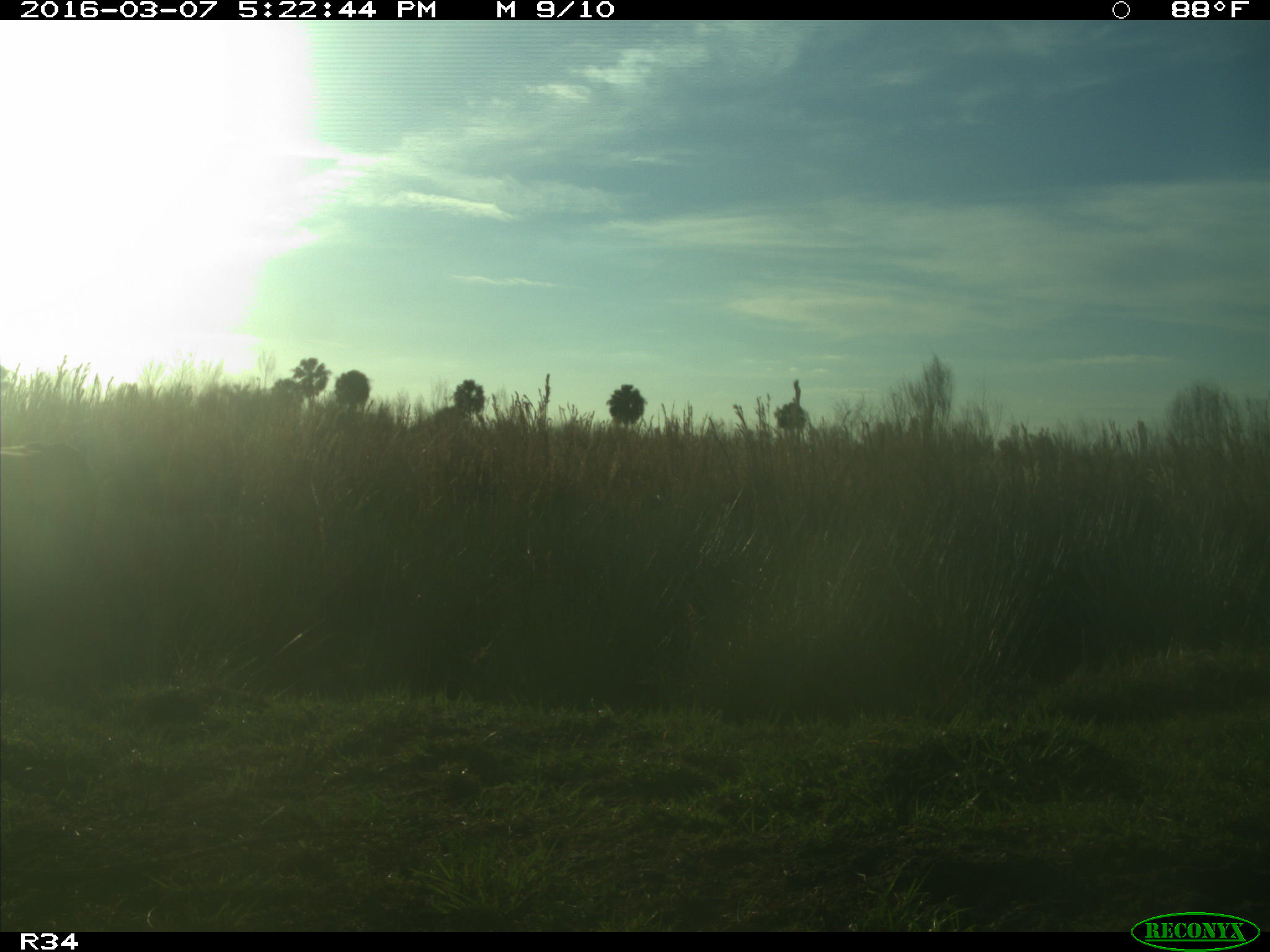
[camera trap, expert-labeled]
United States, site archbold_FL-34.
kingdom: Animalia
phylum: Chordata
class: Mammalia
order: Artiodactyla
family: Bovidae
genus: Bos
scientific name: Bos taurus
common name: domestic cow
Bos taurus (domestic cow).